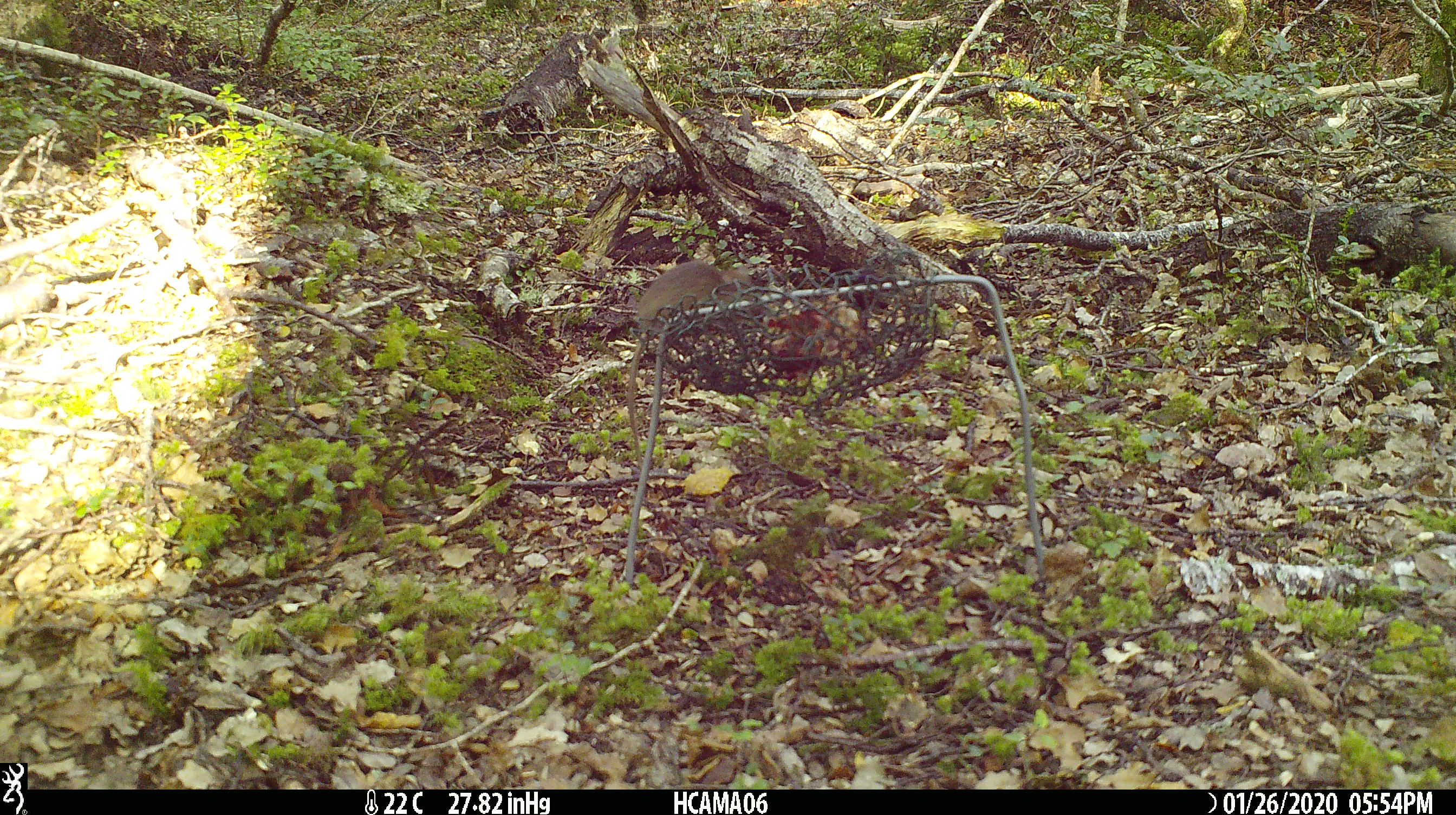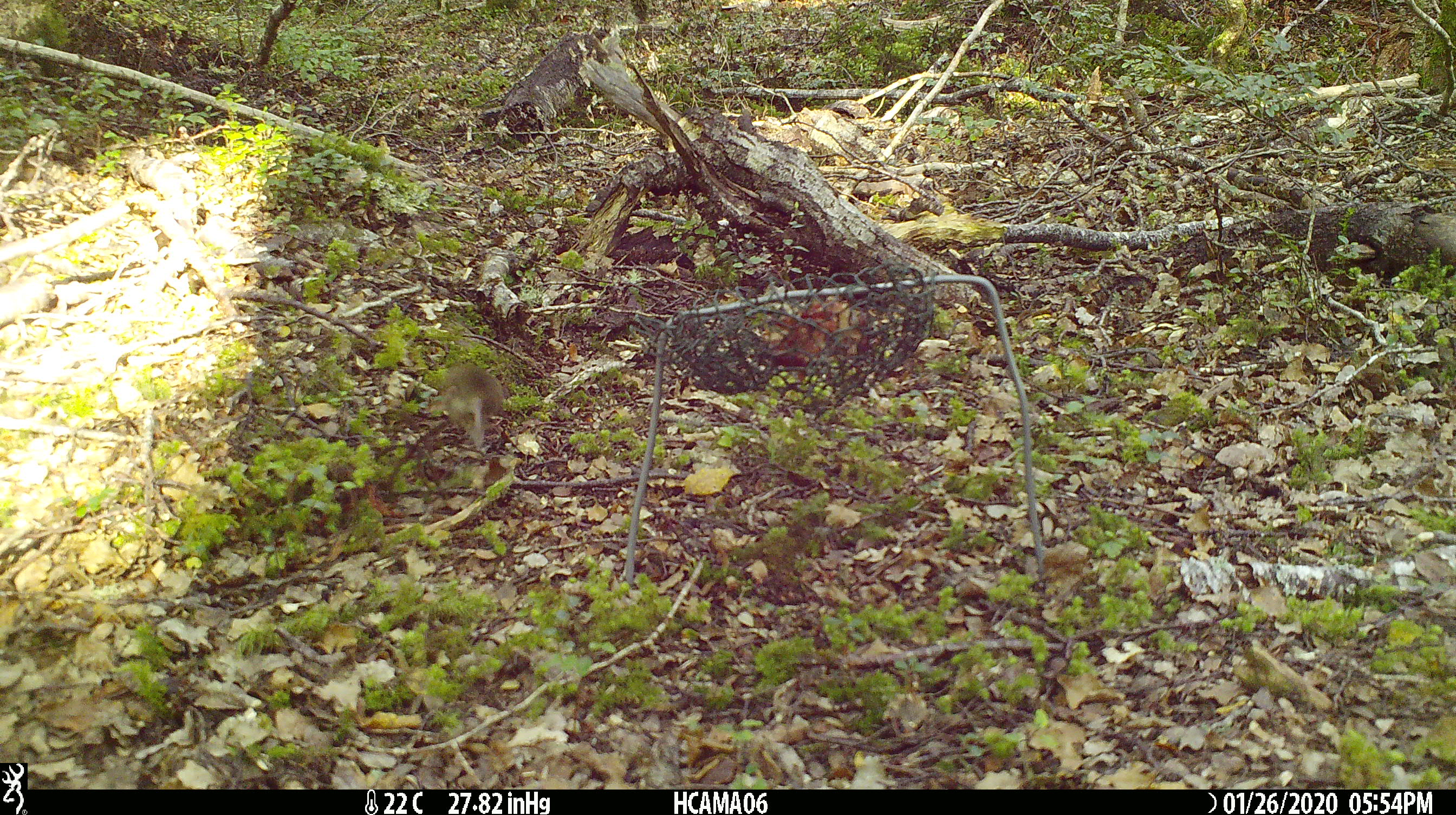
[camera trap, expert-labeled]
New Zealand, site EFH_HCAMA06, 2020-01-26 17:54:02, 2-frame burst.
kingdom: Animalia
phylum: Chordata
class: Mammalia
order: Rodentia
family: Muridae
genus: Mus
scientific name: Mus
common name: mouse